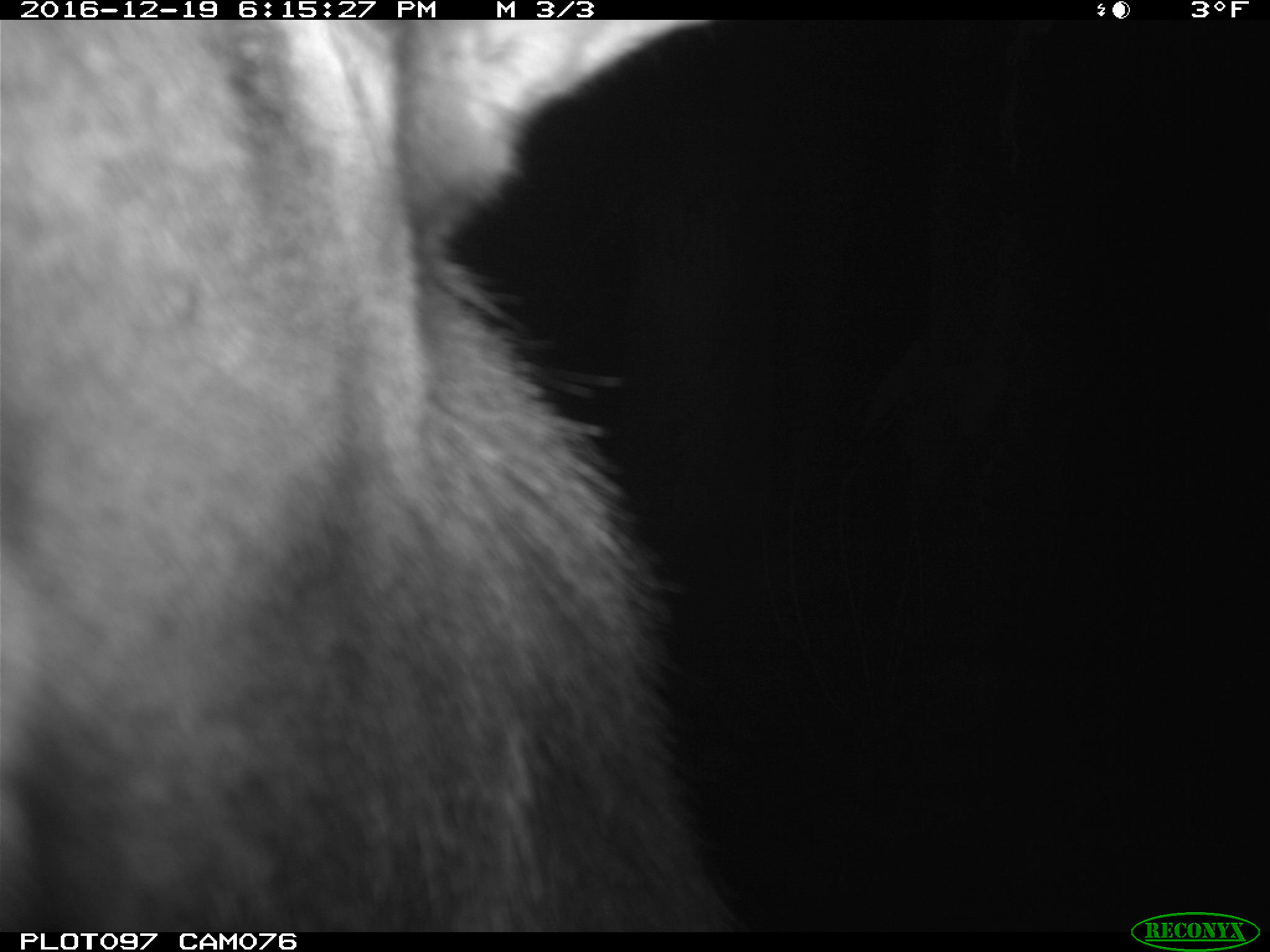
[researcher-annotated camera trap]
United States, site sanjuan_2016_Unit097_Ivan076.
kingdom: Animalia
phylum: Chordata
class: Mammalia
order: Artiodactyla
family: Cervidae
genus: Cervus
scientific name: Cervus elaphus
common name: red deer